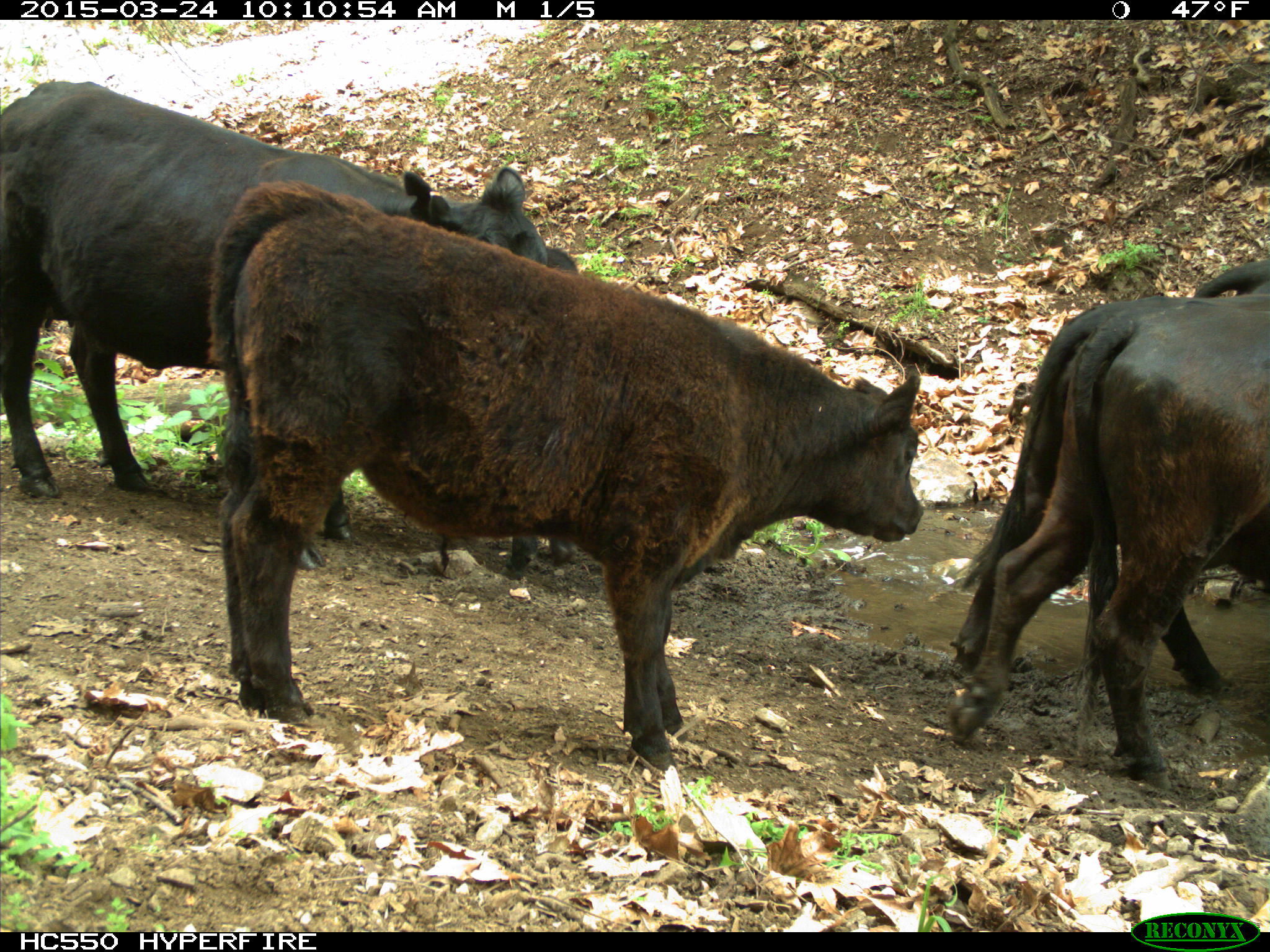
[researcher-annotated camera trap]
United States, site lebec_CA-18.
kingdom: Animalia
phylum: Chordata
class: Mammalia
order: Artiodactyla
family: Bovidae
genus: Bos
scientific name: Bos taurus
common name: domestic cow